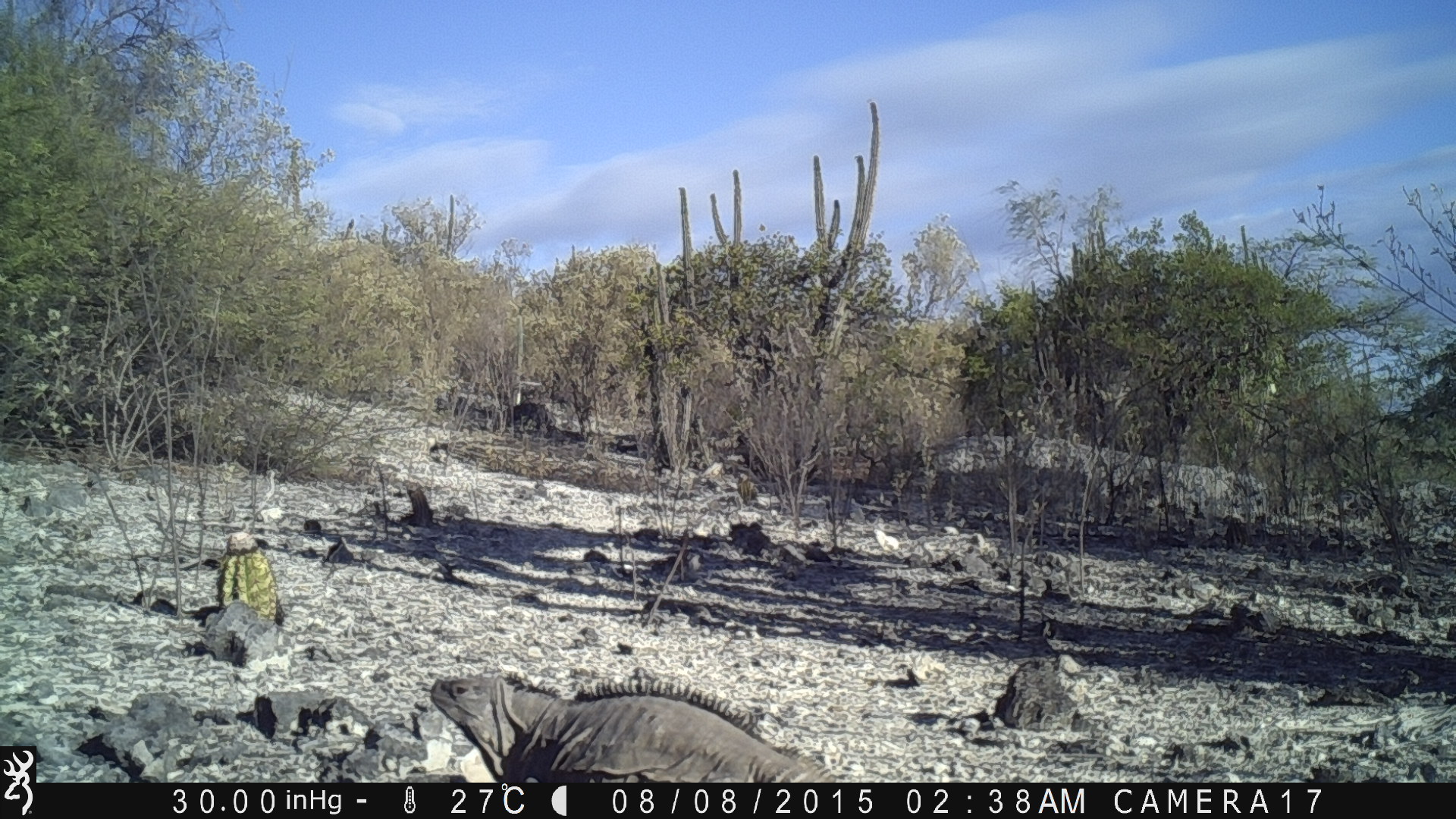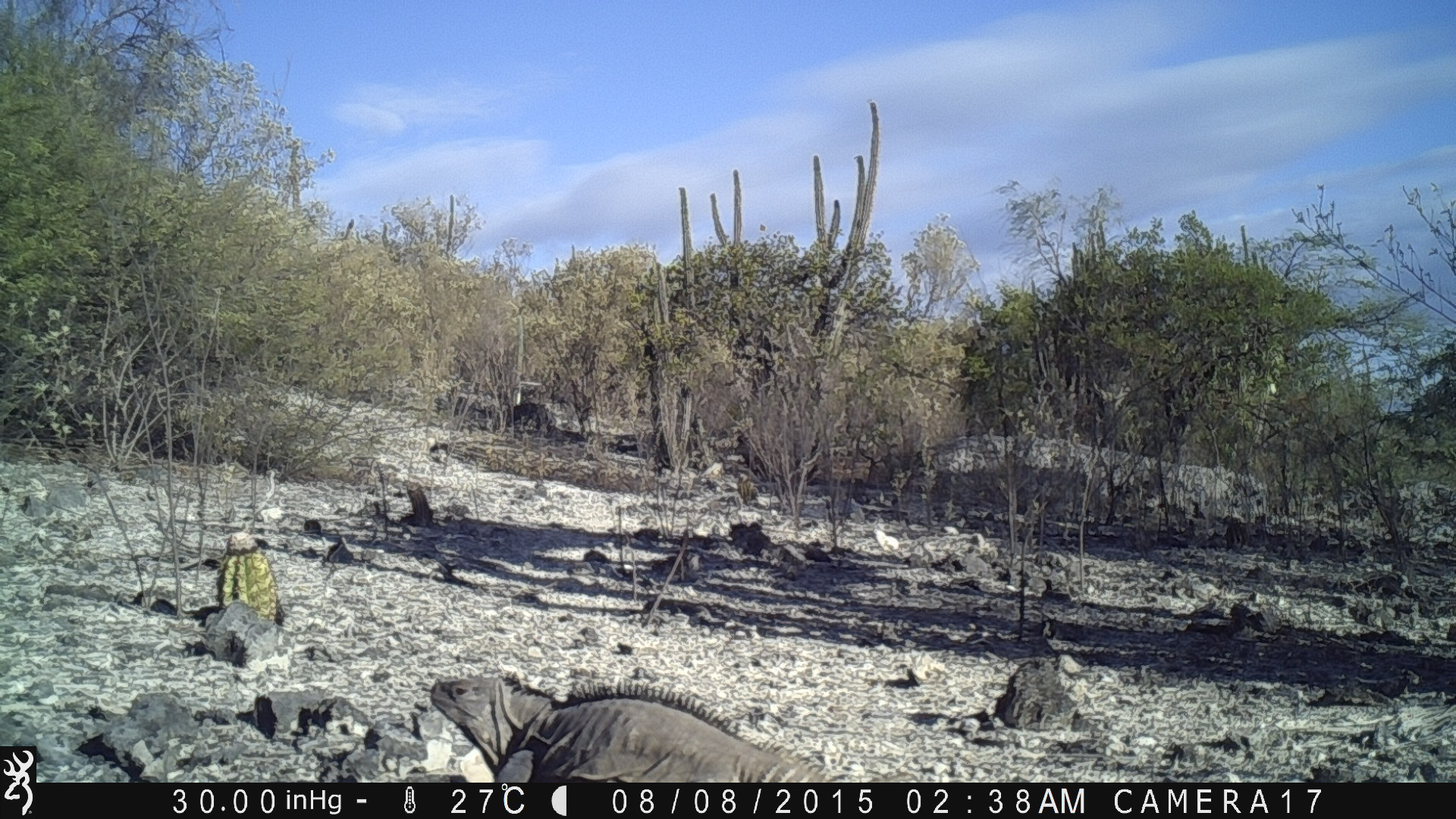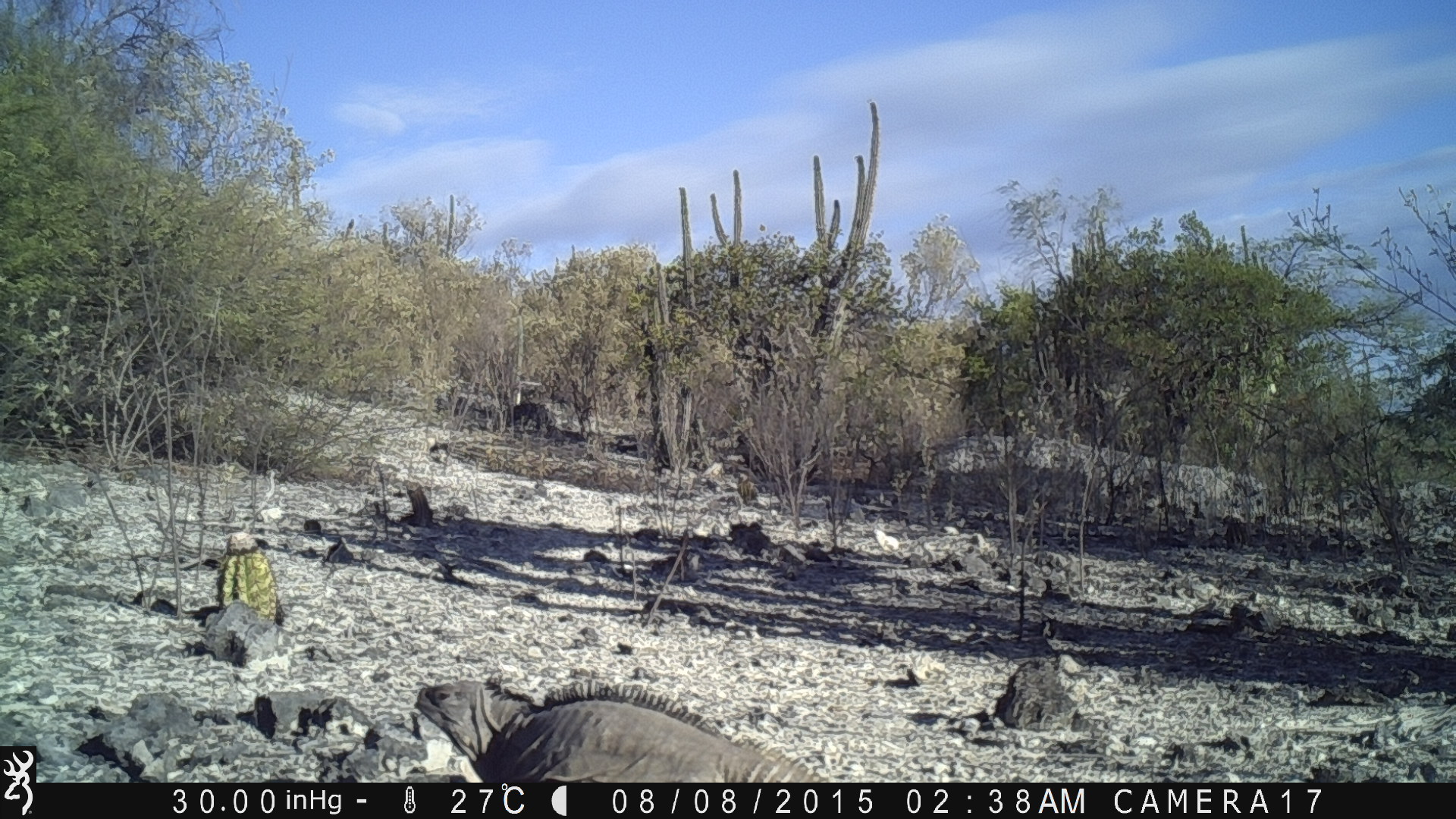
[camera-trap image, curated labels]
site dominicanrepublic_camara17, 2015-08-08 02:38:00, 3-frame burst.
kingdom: Animalia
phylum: Chordata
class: Reptilia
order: Squamata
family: Iguanidae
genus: Iguana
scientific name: Iguana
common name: typical iguanas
Iguana (typical iguanas).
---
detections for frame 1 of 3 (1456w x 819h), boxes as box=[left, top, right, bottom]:
iguana: box=[434, 667, 832, 782]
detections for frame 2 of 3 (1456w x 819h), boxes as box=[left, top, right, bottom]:
iguana: box=[429, 665, 840, 781]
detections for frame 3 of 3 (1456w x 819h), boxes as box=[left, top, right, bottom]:
iguana: box=[400, 676, 829, 783]